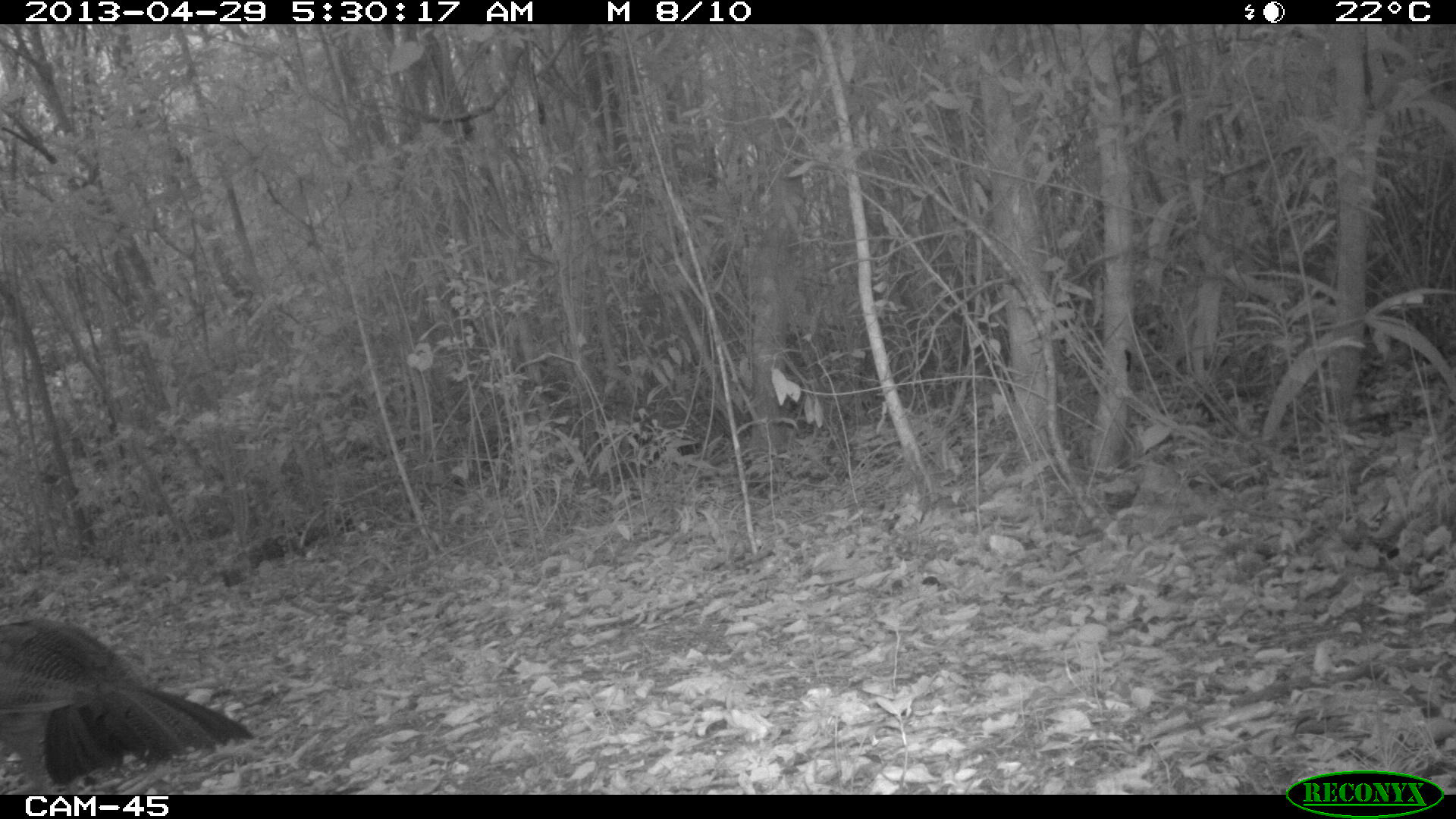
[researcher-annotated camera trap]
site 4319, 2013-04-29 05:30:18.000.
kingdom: Animalia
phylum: Chordata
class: Aves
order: Galliformes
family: Cracidae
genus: Crax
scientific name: Crax rubra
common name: great curassow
Crax rubra (great curassow), count 1, sex female.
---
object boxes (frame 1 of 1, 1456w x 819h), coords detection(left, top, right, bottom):
crax rubra: detection(0, 613, 255, 792)